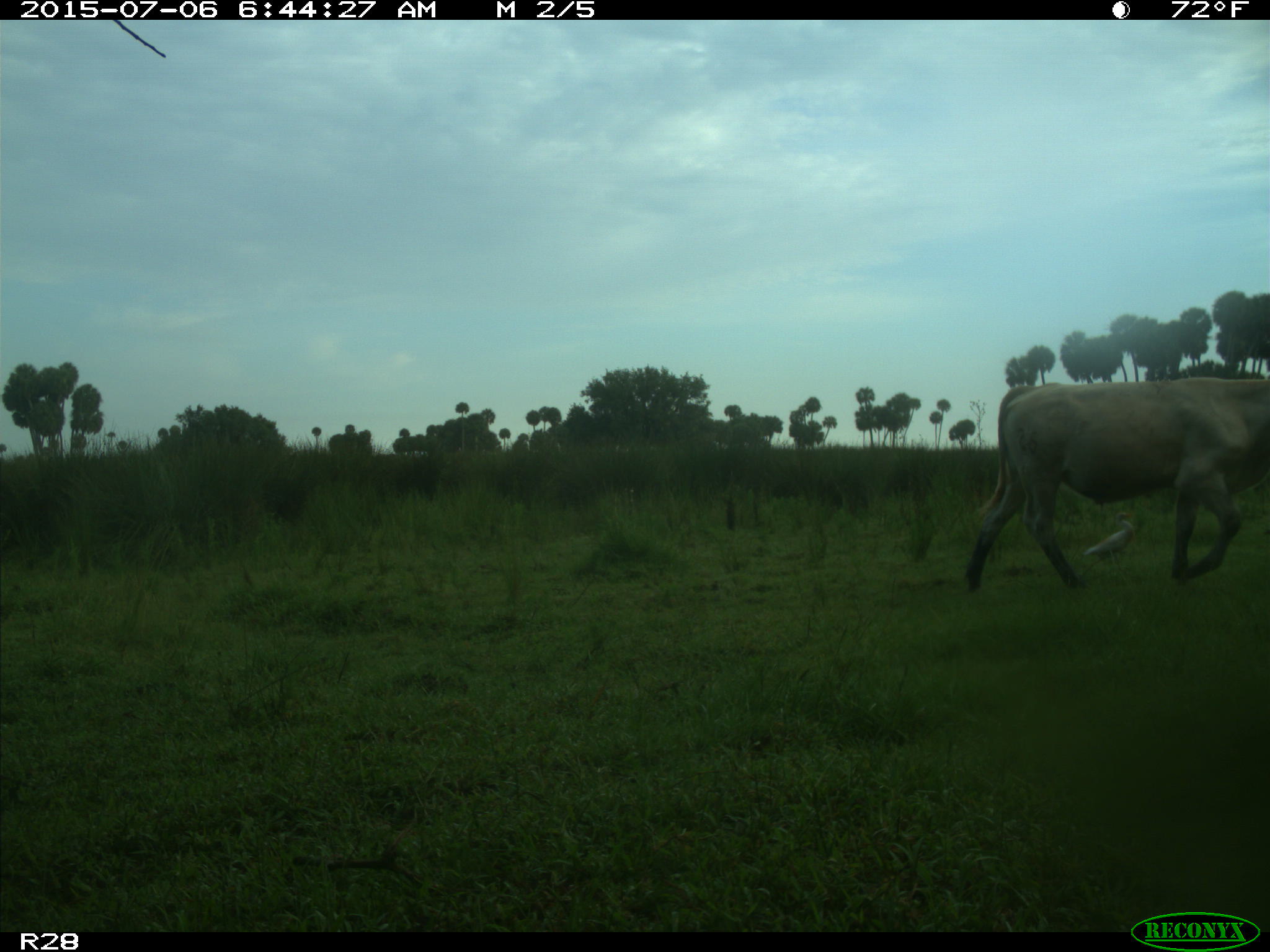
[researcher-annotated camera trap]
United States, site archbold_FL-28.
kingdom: Animalia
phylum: Chordata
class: Mammalia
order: Artiodactyla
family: Bovidae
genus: Bos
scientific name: Bos taurus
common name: domestic cow